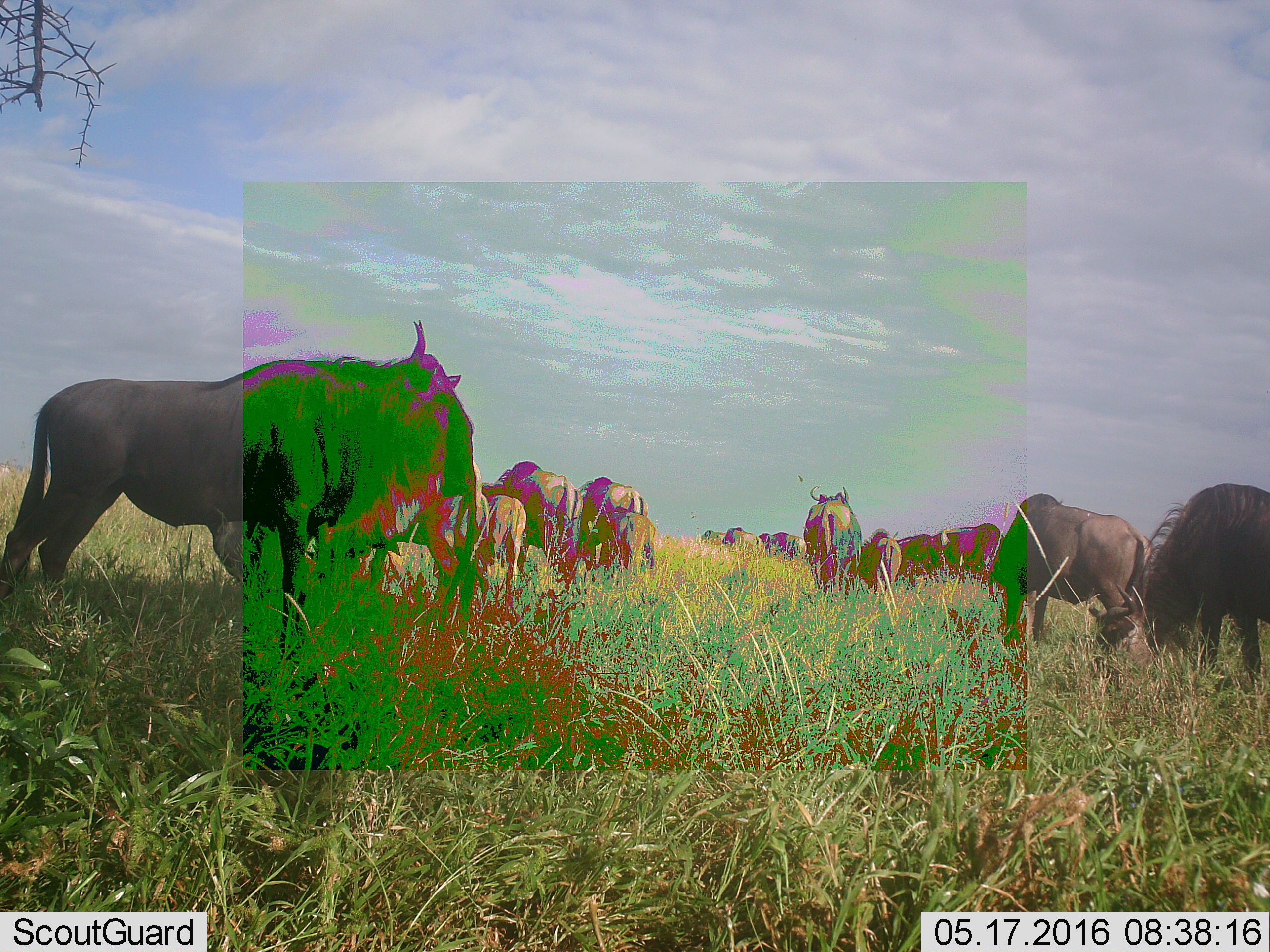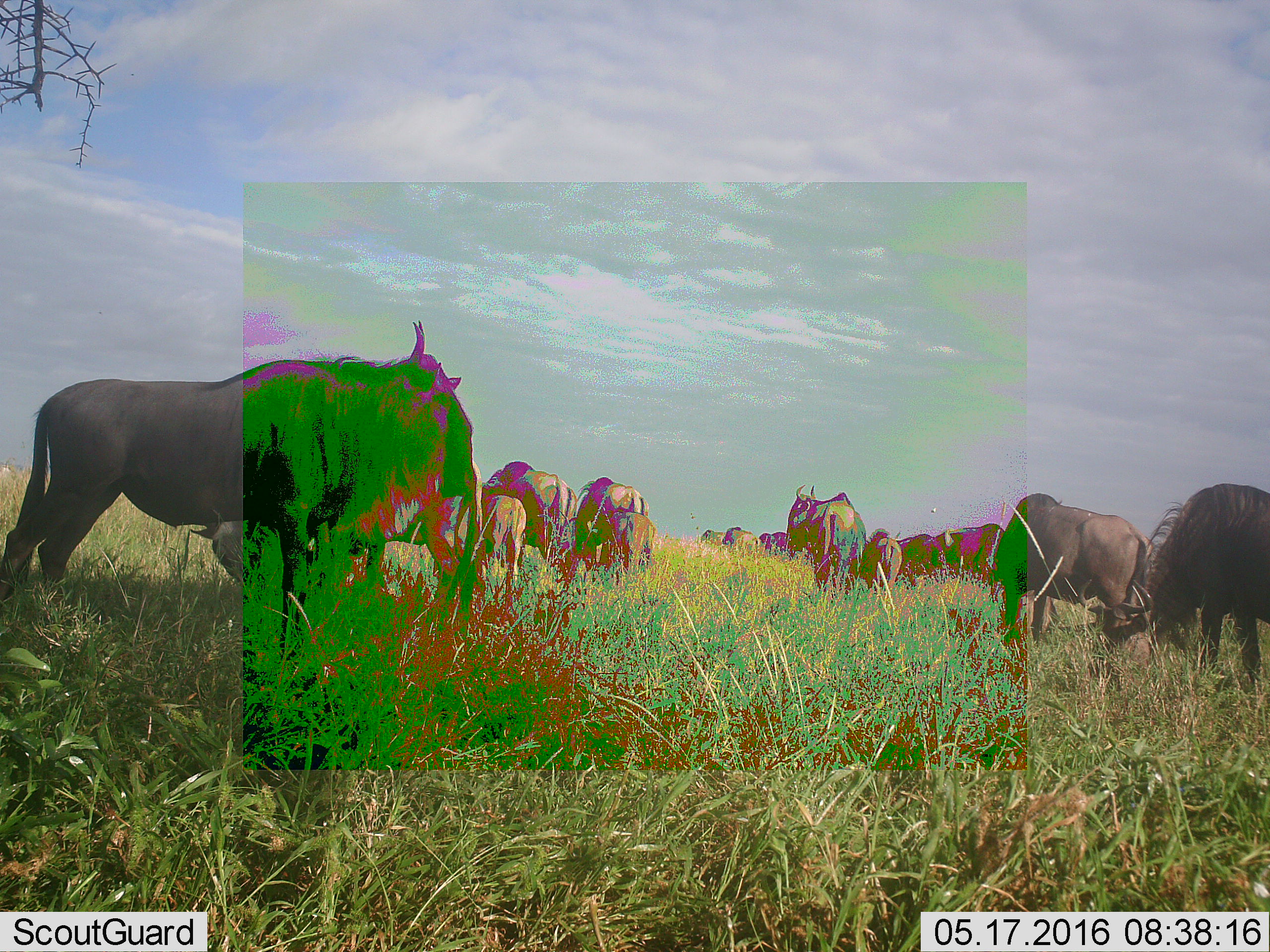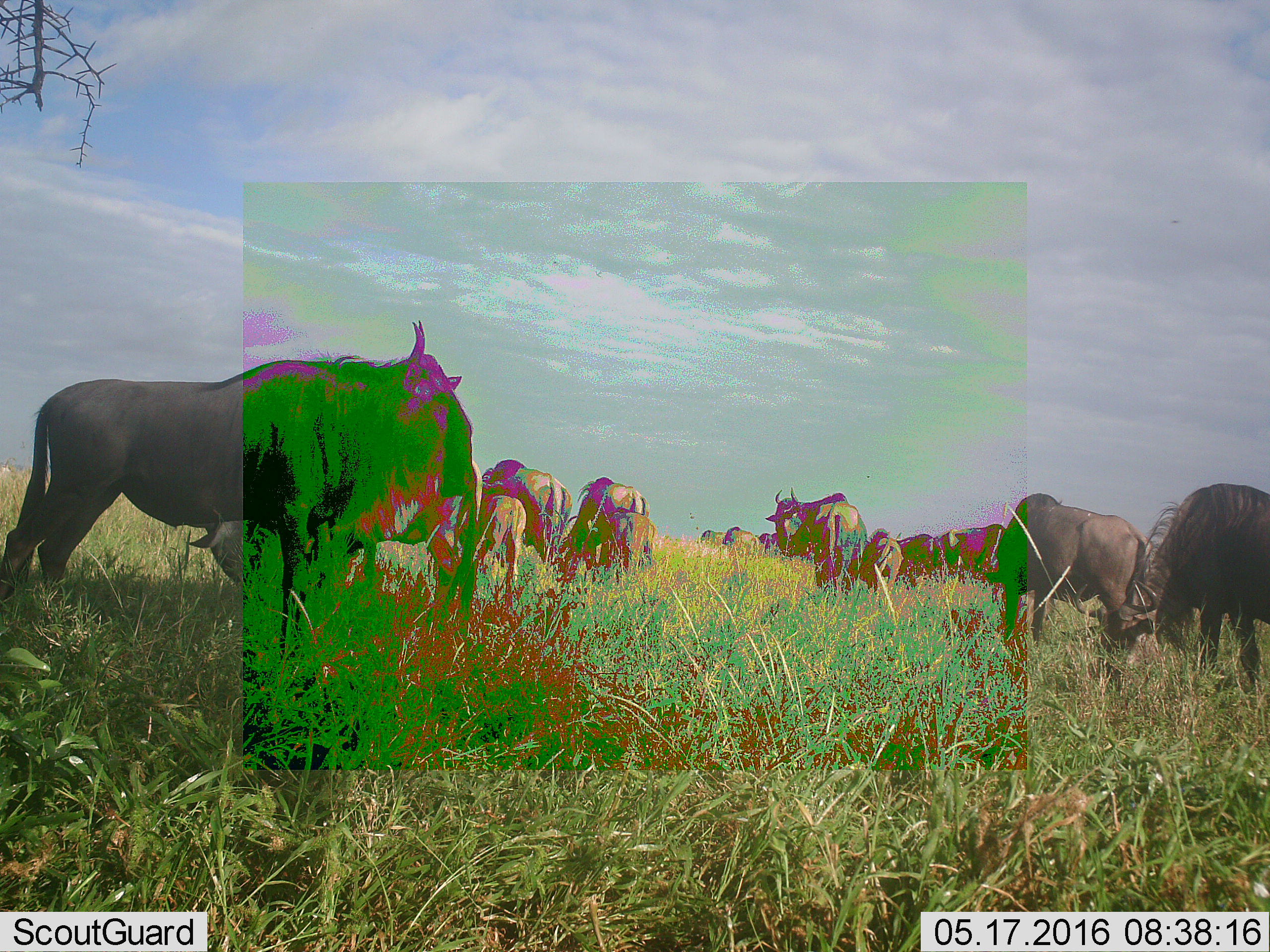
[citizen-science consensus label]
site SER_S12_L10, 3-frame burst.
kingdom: Animalia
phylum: Chordata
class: Mammalia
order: Artiodactyla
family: Bovidae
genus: Connochaetes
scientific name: Connochaetes taurinus taurinus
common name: blue wildebeest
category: wildebeestblue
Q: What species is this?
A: Wildebeestblue (blue wildebeest) (Connochaetes taurinus taurinus).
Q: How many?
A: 11-50.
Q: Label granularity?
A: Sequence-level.